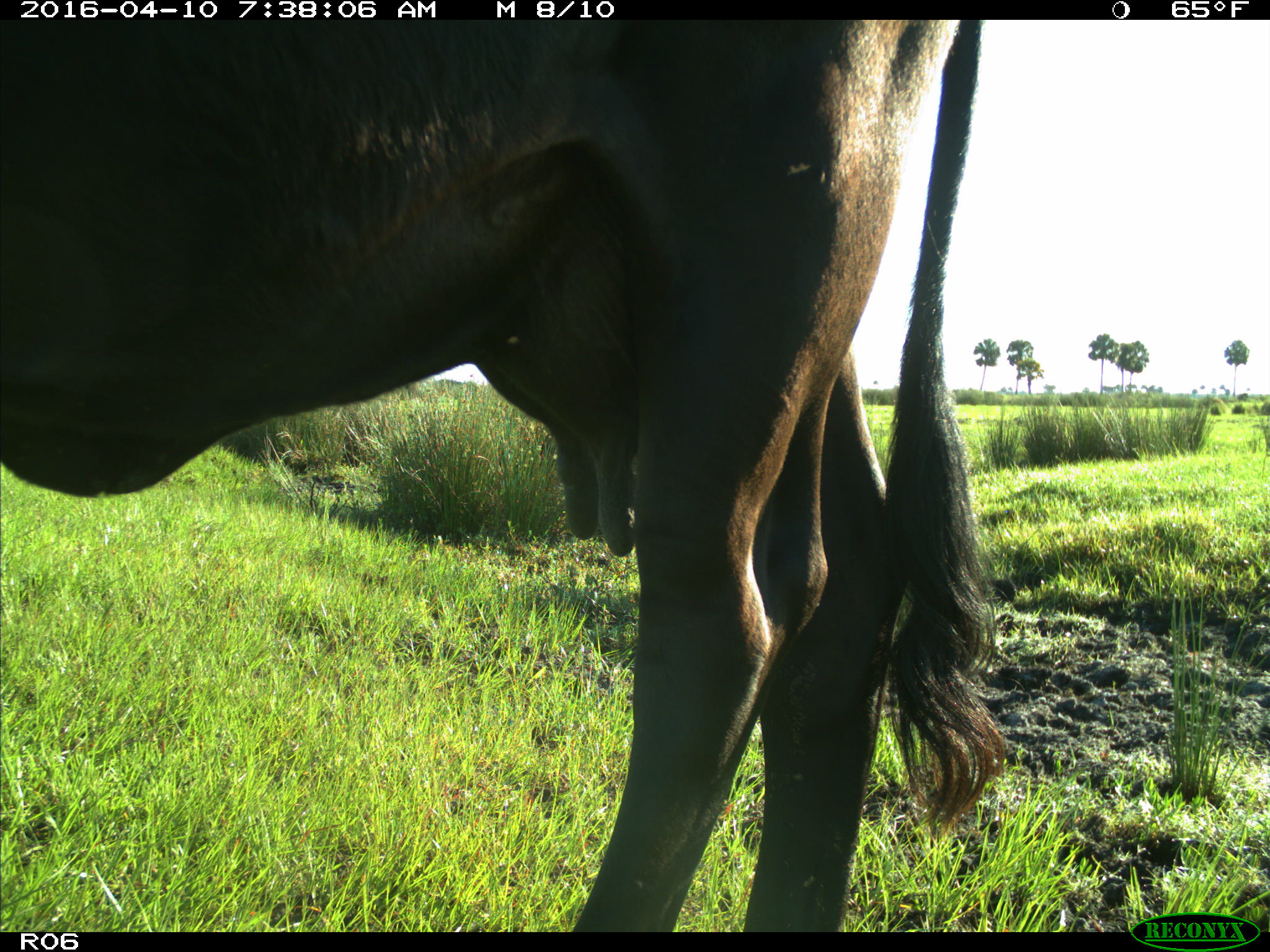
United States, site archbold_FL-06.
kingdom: Animalia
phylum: Chordata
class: Mammalia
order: Artiodactyla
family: Bovidae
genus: Bos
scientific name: Bos taurus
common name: domestic cow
Bos taurus (domestic cow).